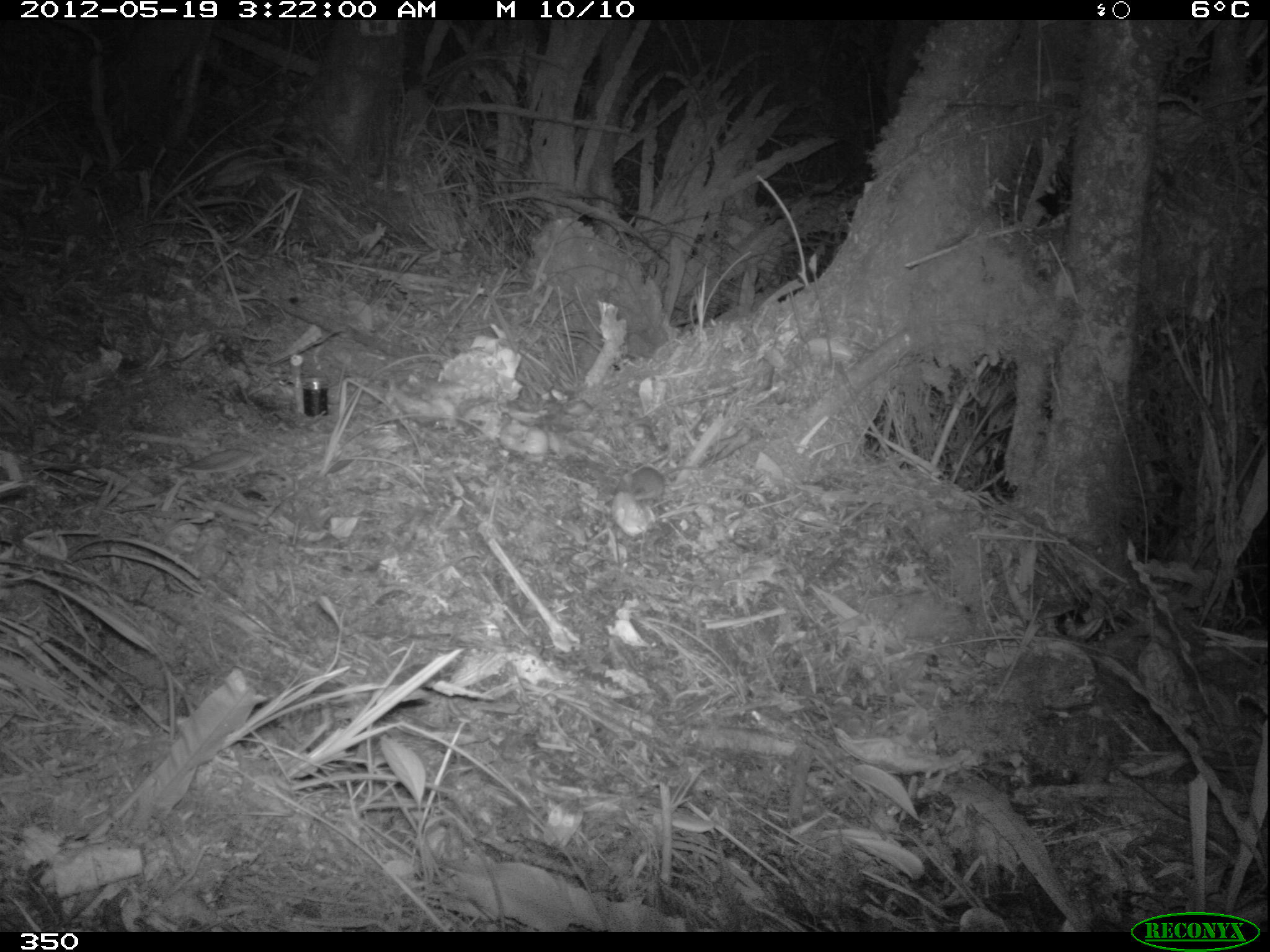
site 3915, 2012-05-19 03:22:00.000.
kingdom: Animalia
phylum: Chordata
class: Mammalia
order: Rodentia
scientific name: Rodentia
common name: rodents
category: unknown rodent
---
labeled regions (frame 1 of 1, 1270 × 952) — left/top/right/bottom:
unknown rodent: 629/464/704/501